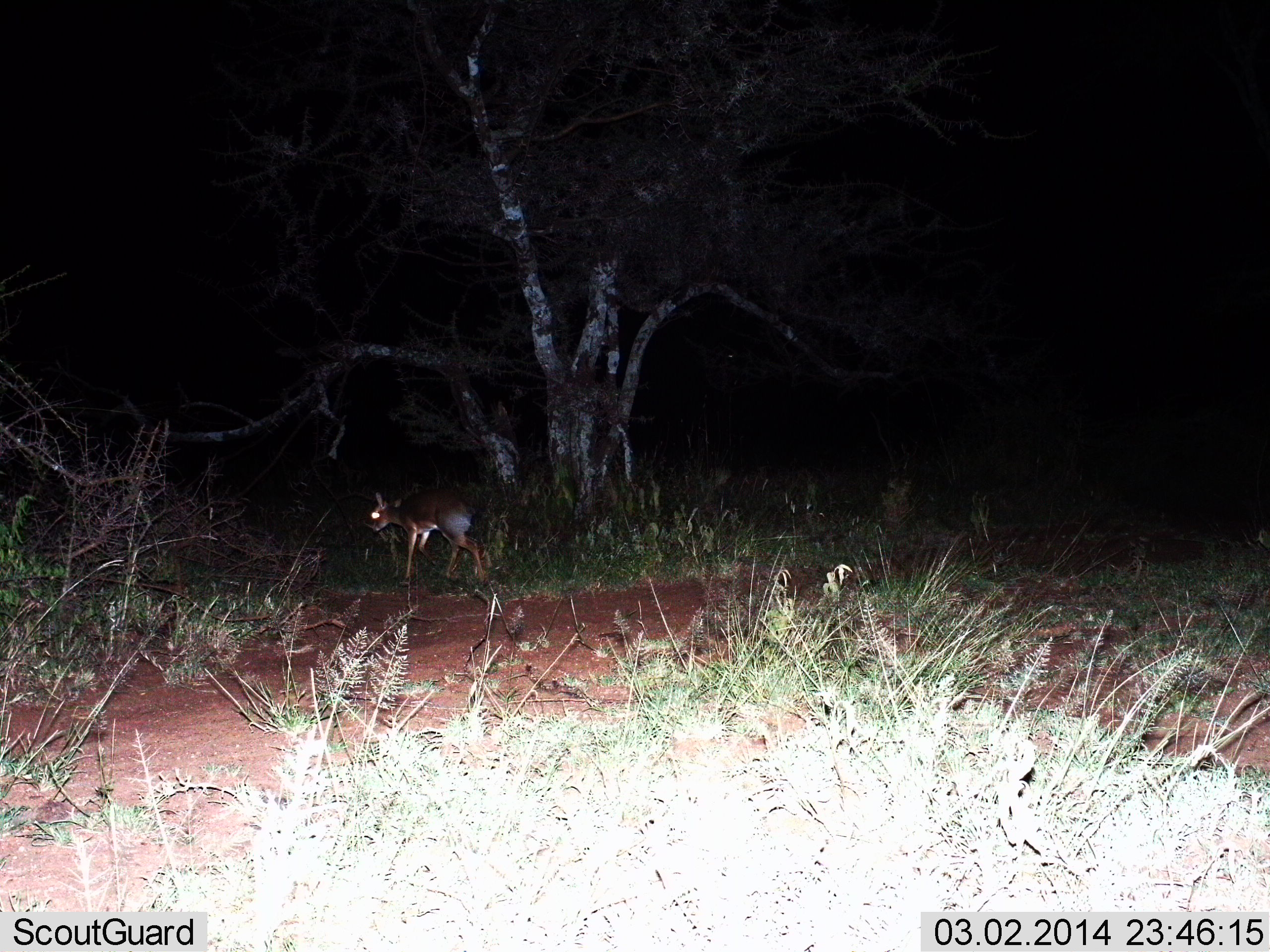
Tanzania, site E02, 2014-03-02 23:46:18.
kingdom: Animalia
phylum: Chordata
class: Mammalia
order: Artiodactyla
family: Bovidae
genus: Madoqua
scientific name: Madoqua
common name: dikdik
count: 1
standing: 35%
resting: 2%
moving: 61%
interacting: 0%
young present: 0%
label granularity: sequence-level